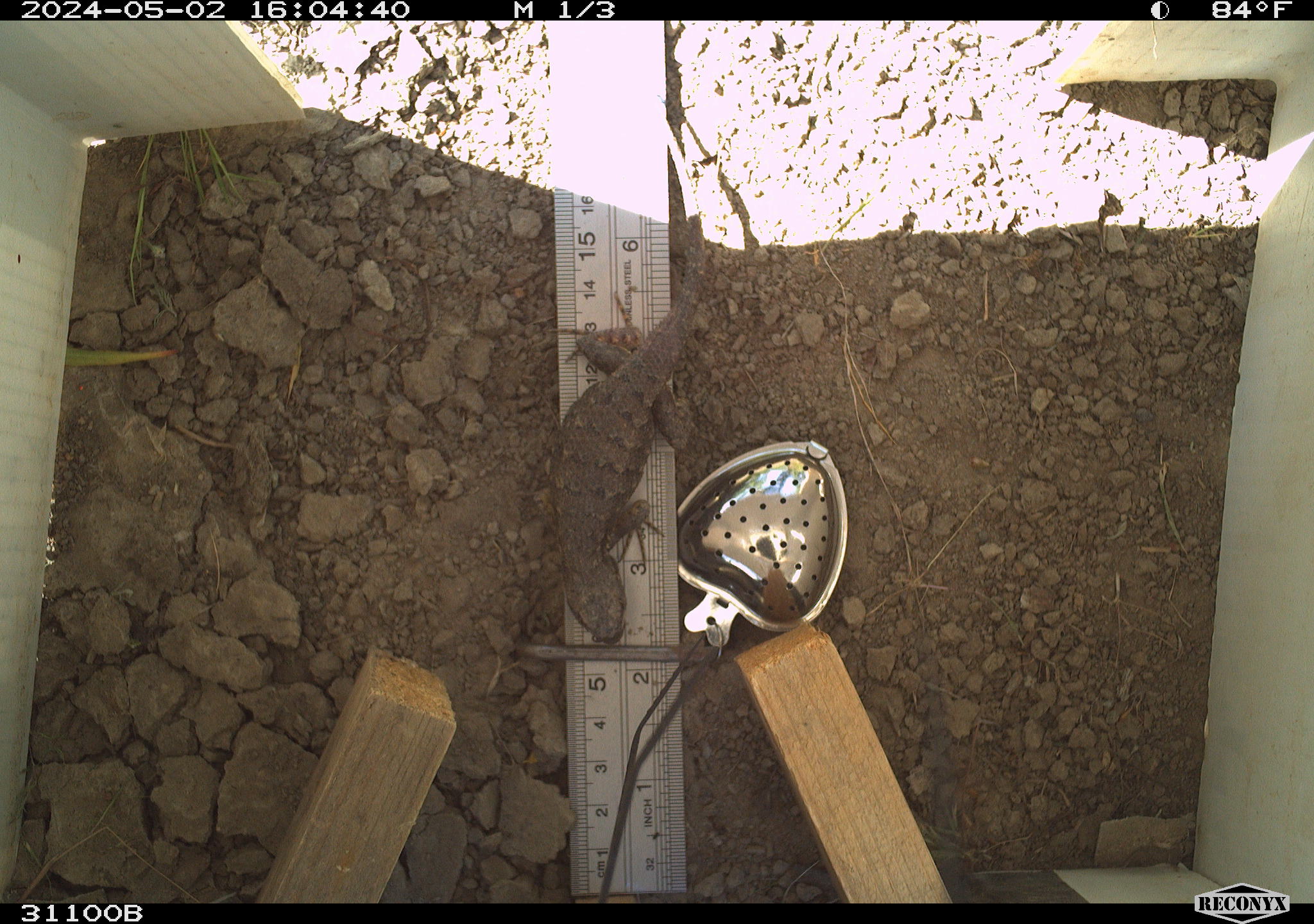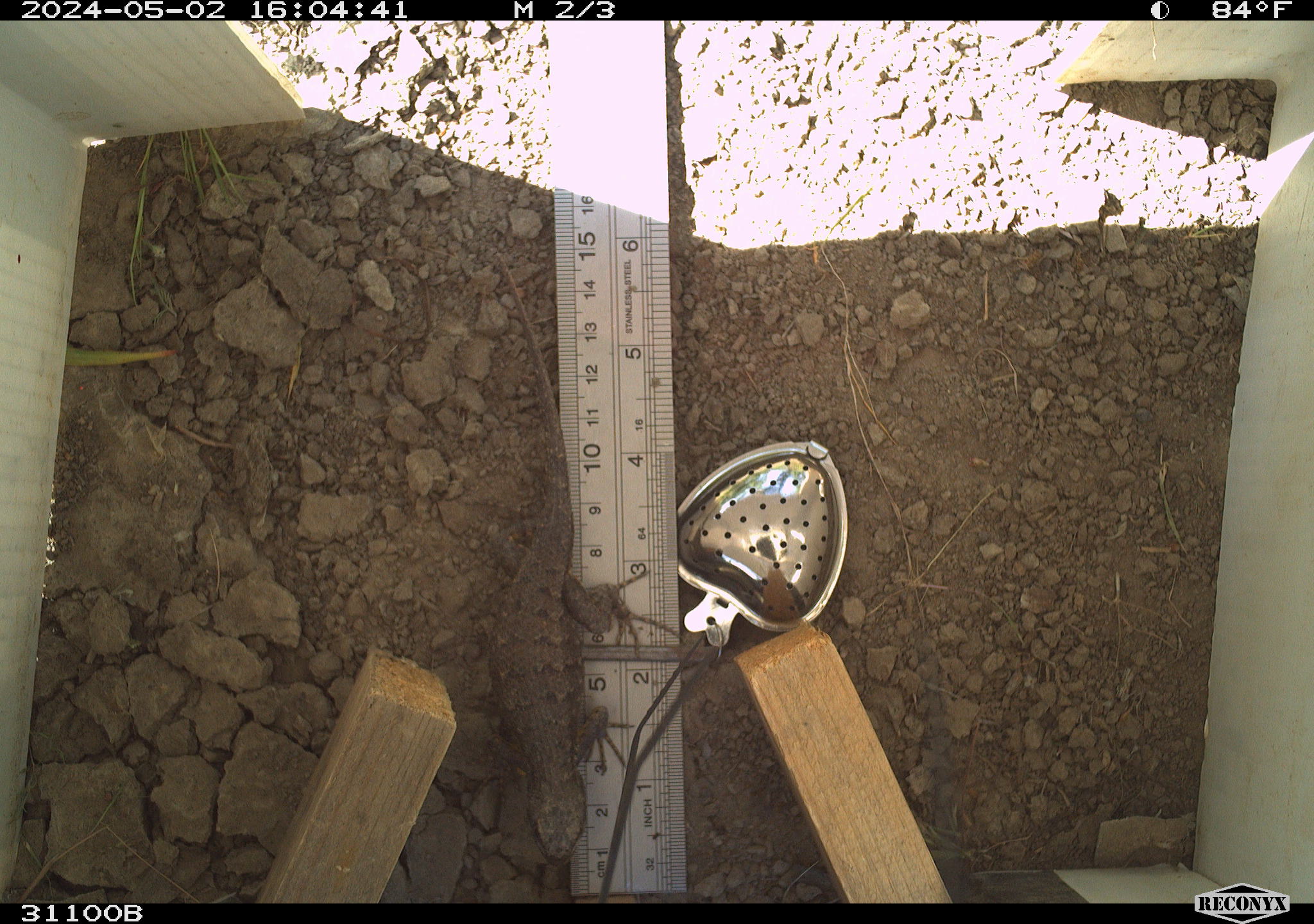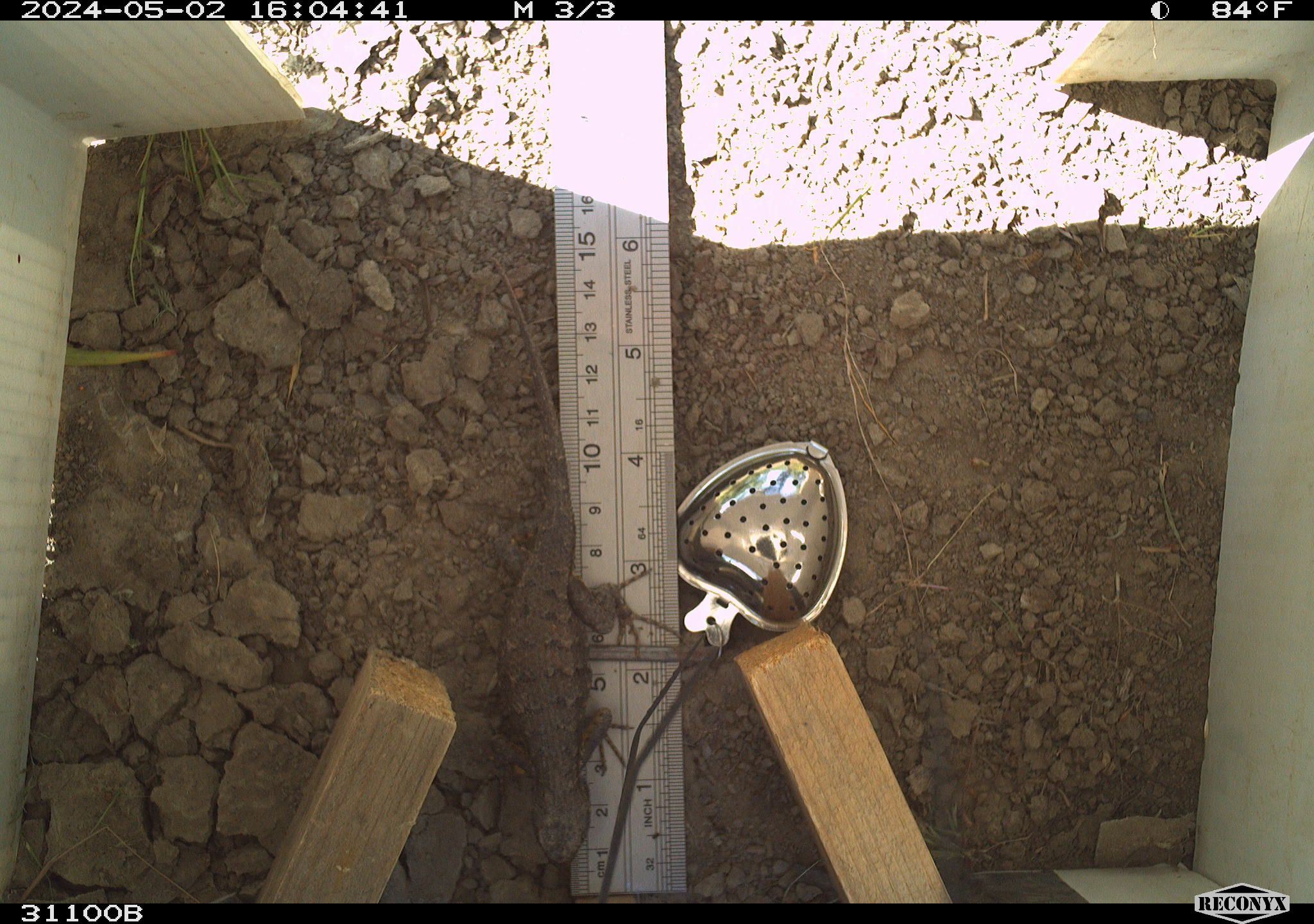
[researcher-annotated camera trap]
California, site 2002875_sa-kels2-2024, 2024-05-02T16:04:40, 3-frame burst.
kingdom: Animalia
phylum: Chordata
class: Reptilia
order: Squamata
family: Phrynosomatidae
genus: Sceloporus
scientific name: Sceloporus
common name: spiny lizards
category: sceloporus species